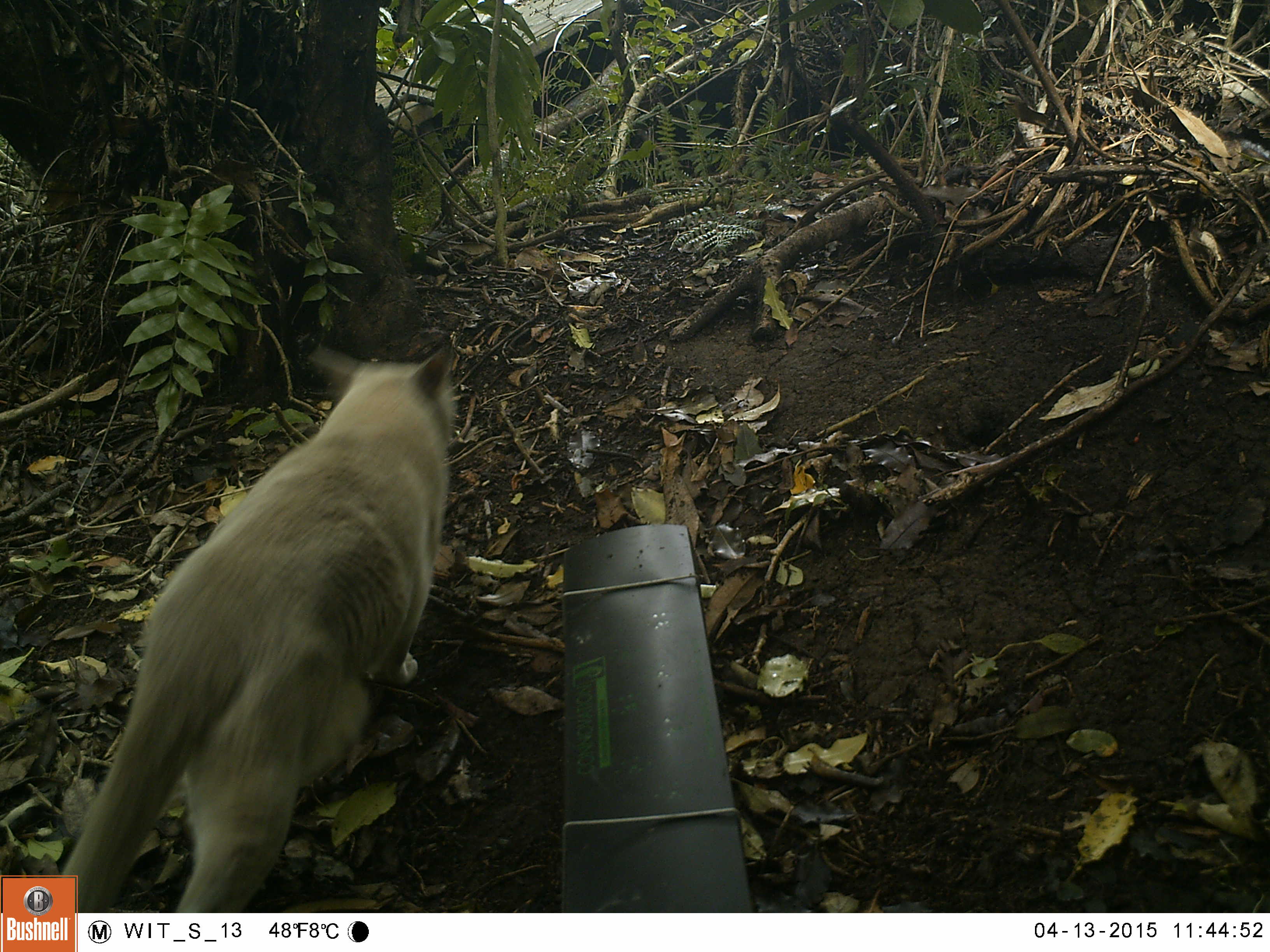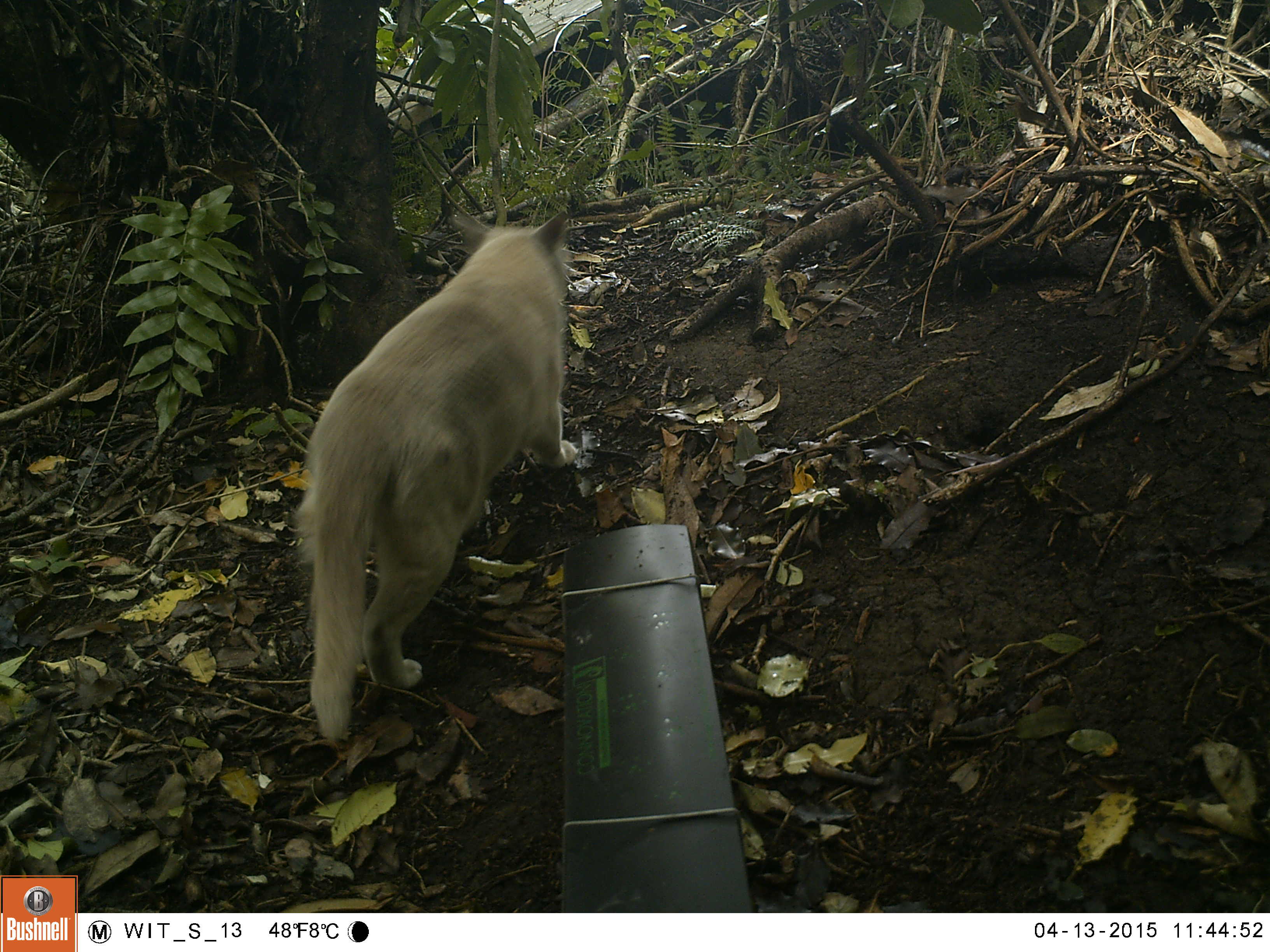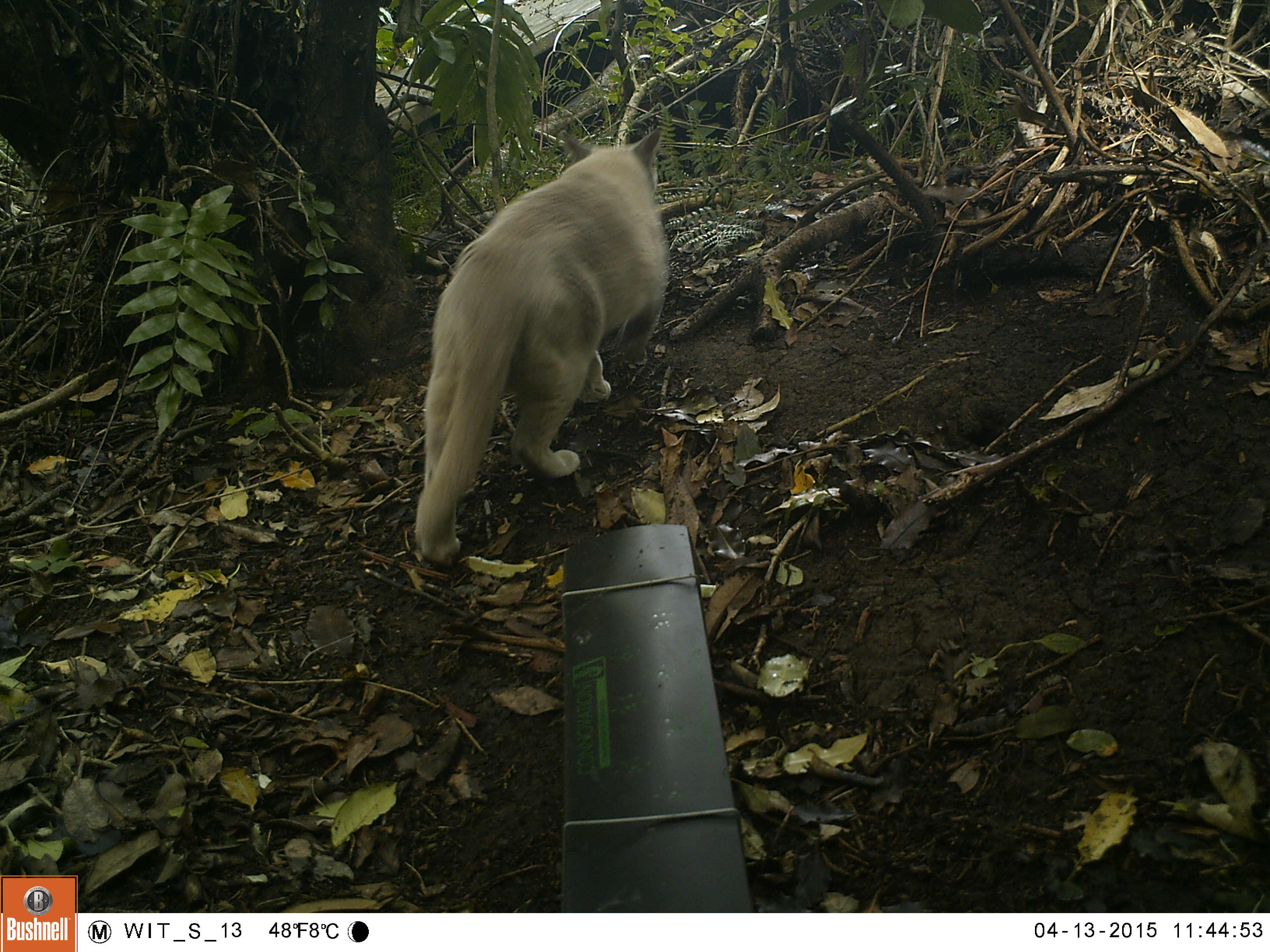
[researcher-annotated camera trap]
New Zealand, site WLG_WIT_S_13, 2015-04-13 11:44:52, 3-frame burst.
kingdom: Animalia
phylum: Chordata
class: Mammalia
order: Carnivora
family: Felidae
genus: Felis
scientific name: Felis catus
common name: domestic cat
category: cat